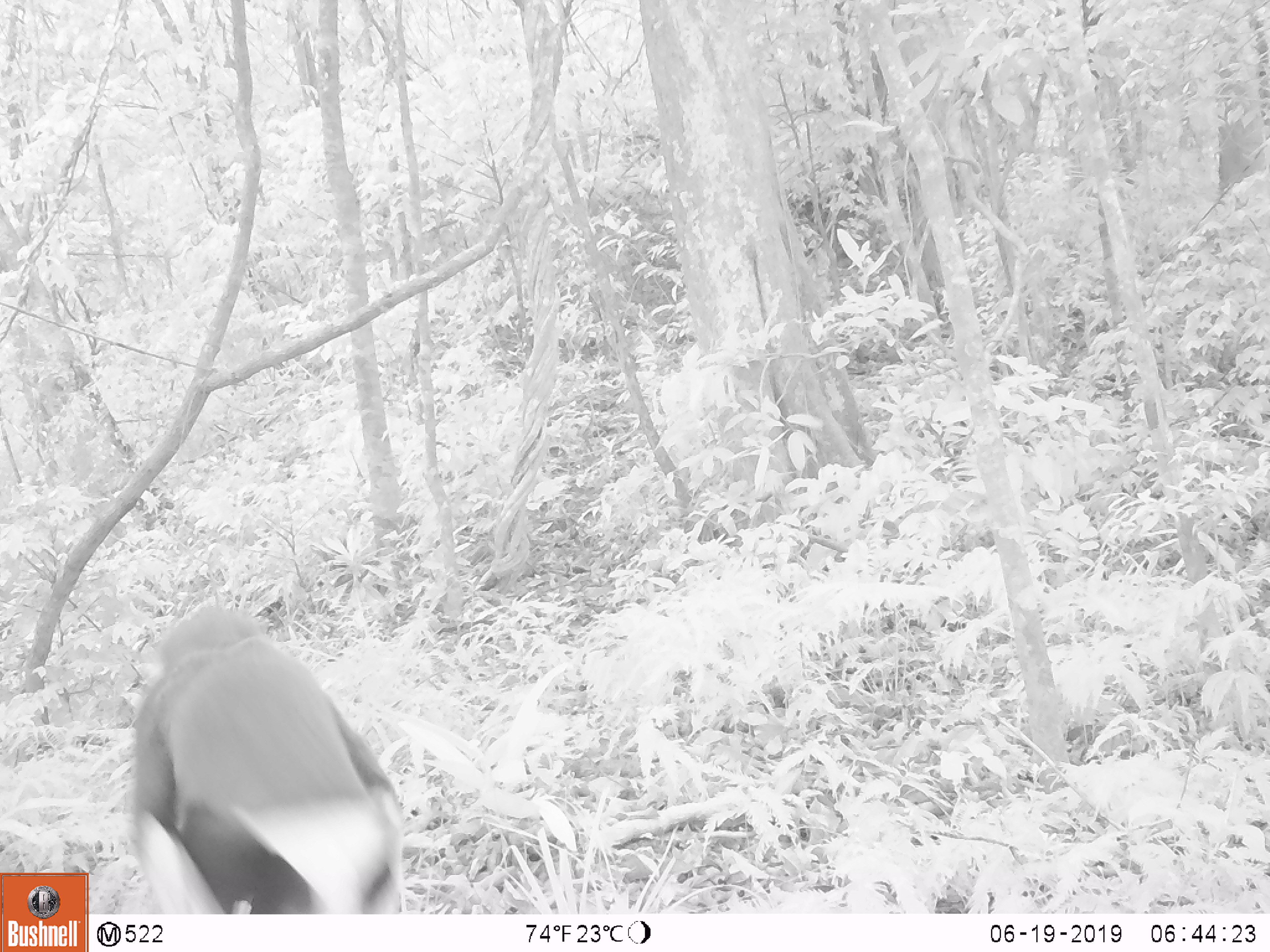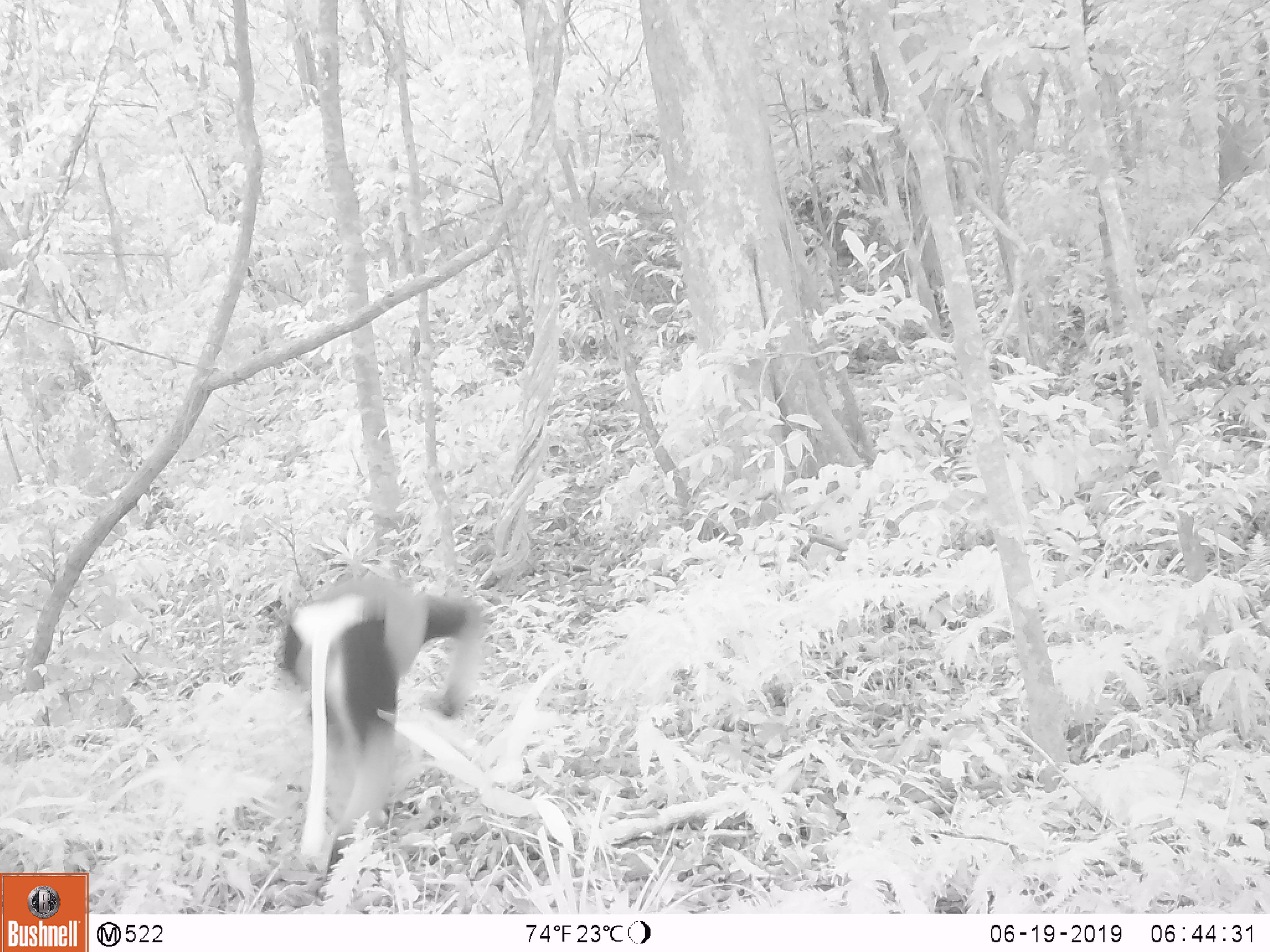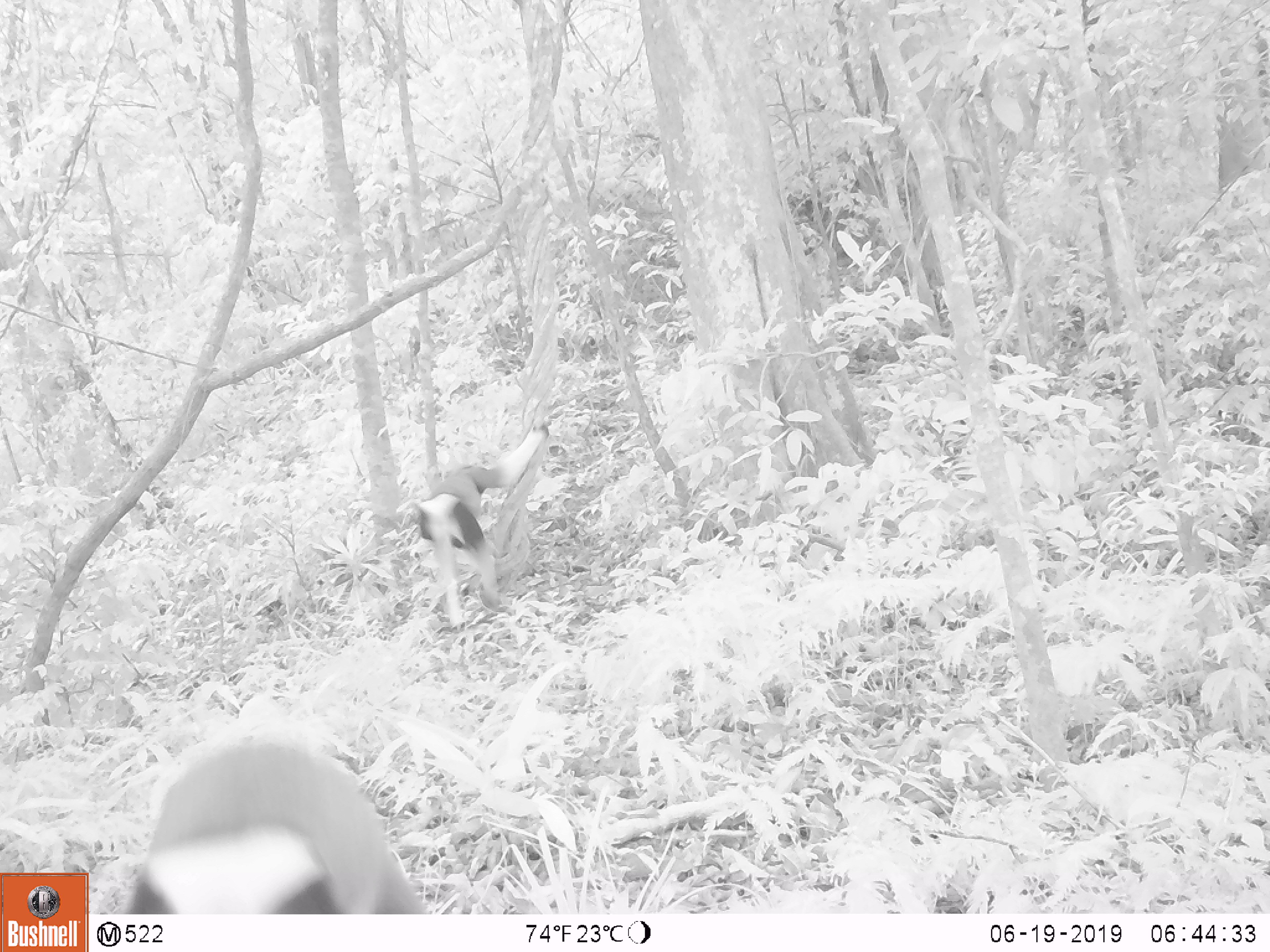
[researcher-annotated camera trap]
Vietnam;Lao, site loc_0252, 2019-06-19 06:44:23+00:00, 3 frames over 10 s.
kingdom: Animalia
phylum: Chordata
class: Mammalia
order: Primates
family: Cercopithecidae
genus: Pygathrix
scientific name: Pygathrix nemaeus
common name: red-shanked douc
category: red shanked douc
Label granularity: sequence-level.